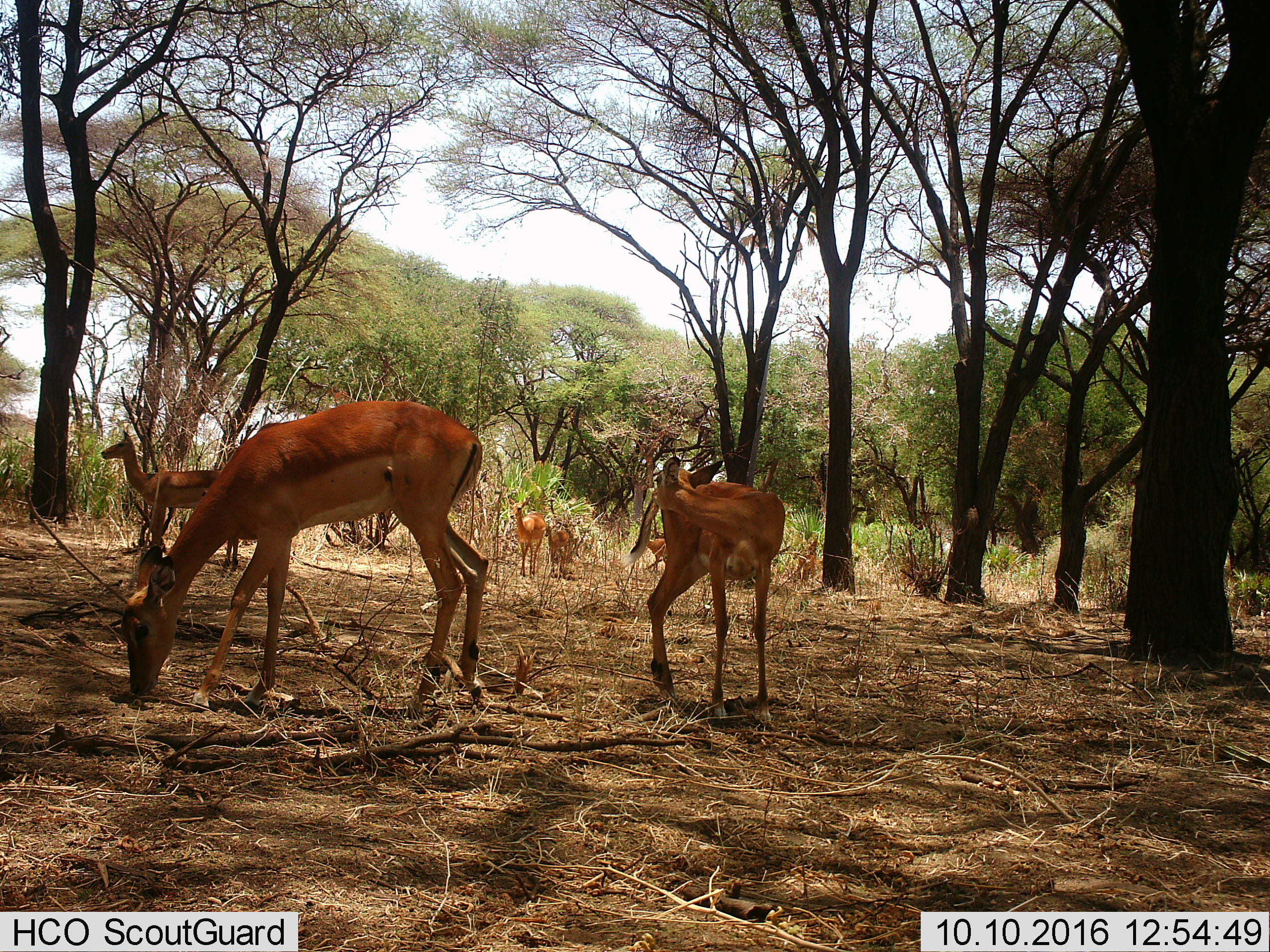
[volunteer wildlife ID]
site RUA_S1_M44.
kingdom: Animalia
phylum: Chordata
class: Mammalia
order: Artiodactyla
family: Bovidae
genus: Aepyceros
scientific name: Aepyceros melampus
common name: impala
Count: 6.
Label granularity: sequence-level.